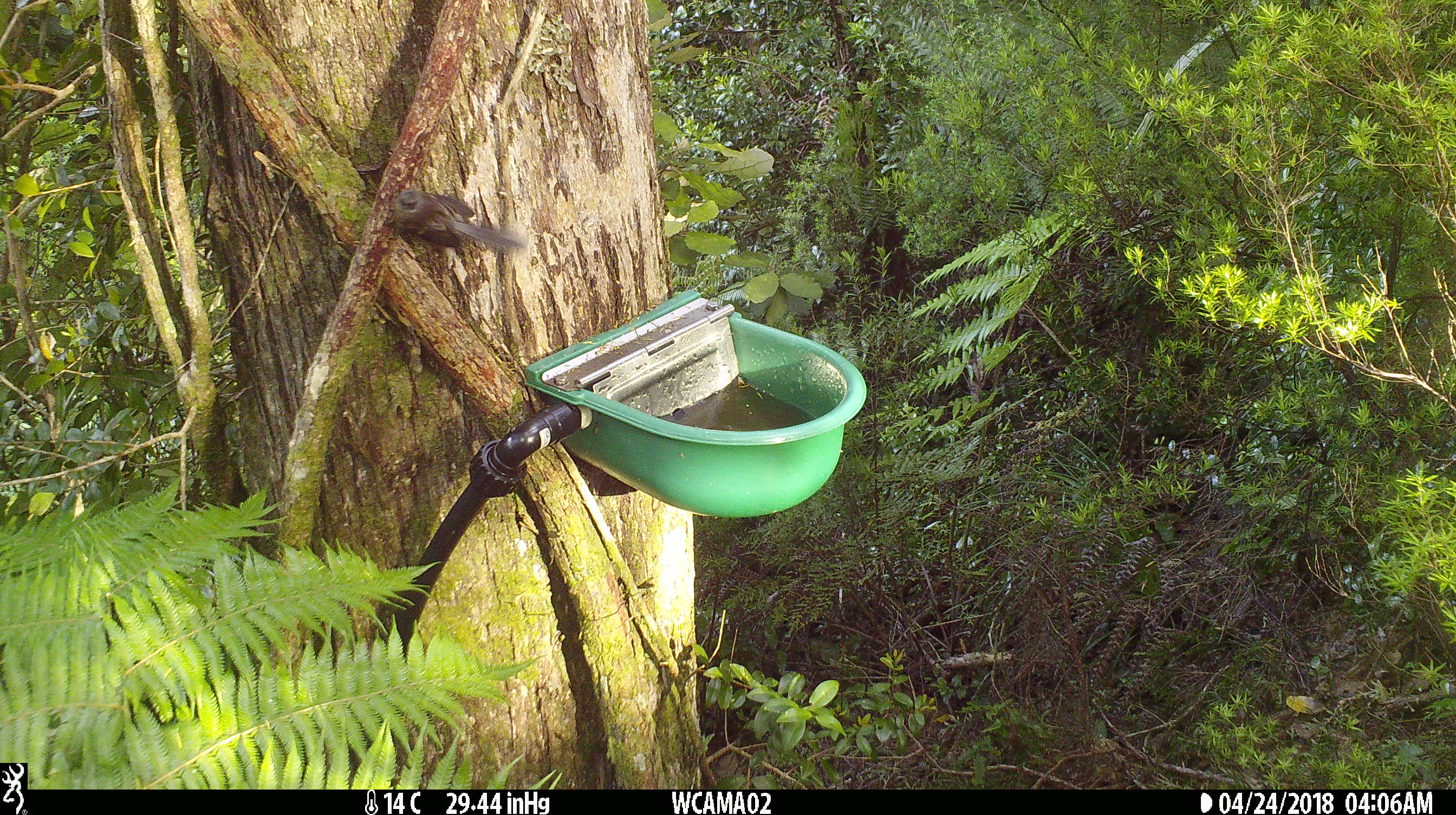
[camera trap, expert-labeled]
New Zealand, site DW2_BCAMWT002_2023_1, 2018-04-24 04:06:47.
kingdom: Animalia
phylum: Chordata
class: Aves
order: Passeriformes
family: Rhipiduridae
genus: Rhipidura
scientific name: Rhipidura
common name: fantails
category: fantail